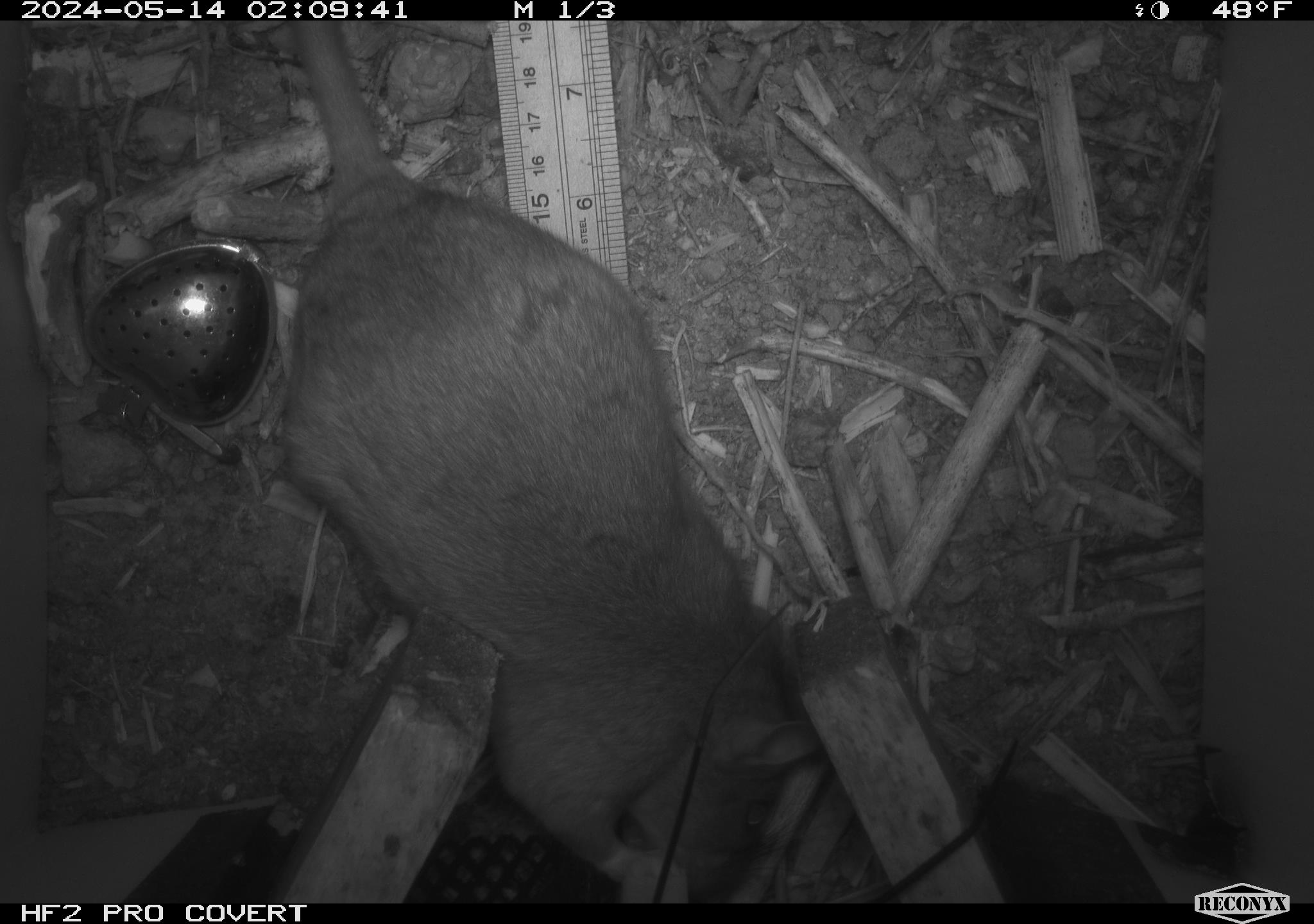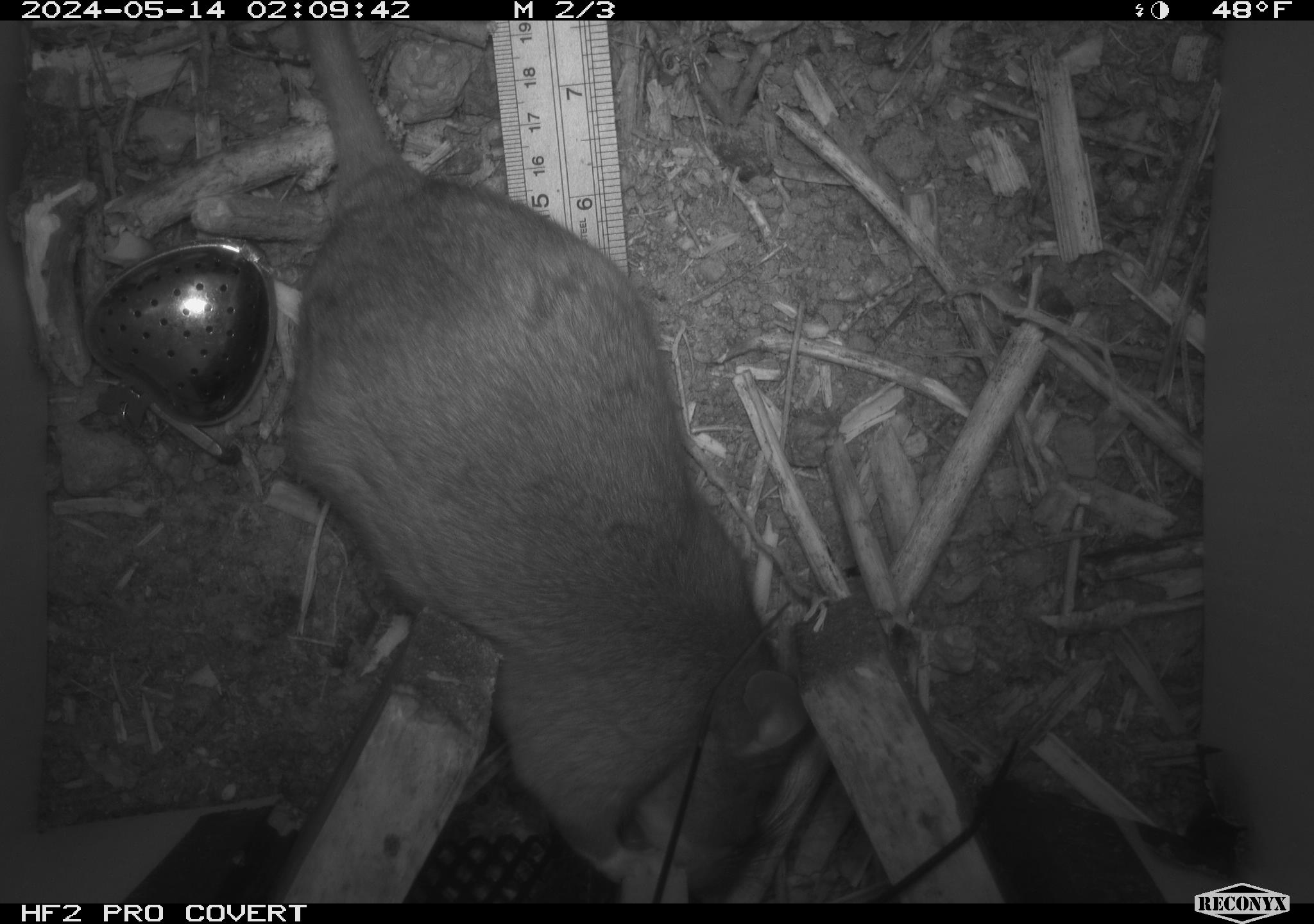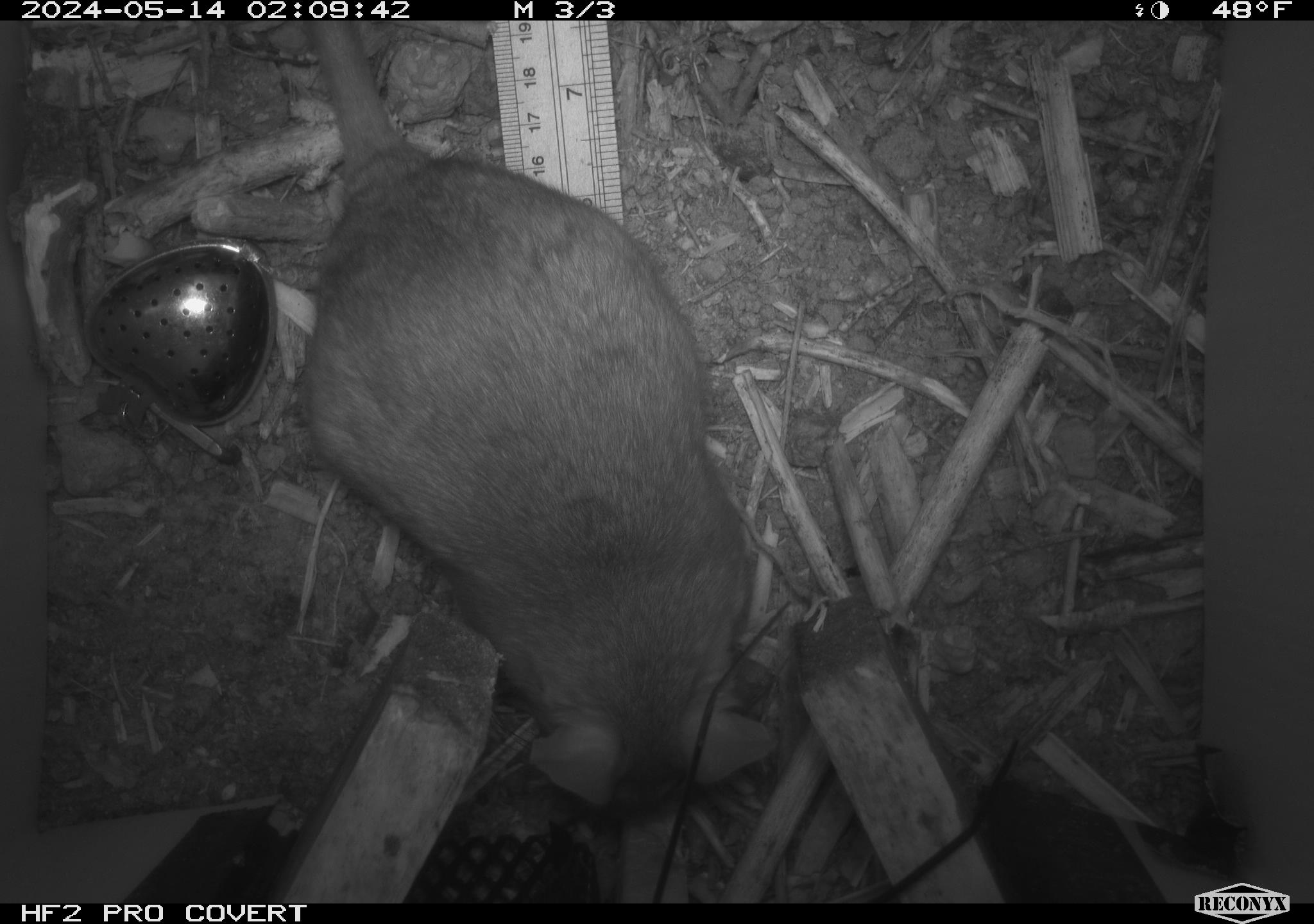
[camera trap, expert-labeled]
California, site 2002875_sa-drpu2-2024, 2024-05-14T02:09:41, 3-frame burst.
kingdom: Animalia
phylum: Chordata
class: Mammalia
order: Rodentia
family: Cricetidae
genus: Neotoma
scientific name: Neotoma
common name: pack rat or woodrat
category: neotoma species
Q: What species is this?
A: Neotoma species (pack rat or woodrat) (Neotoma).